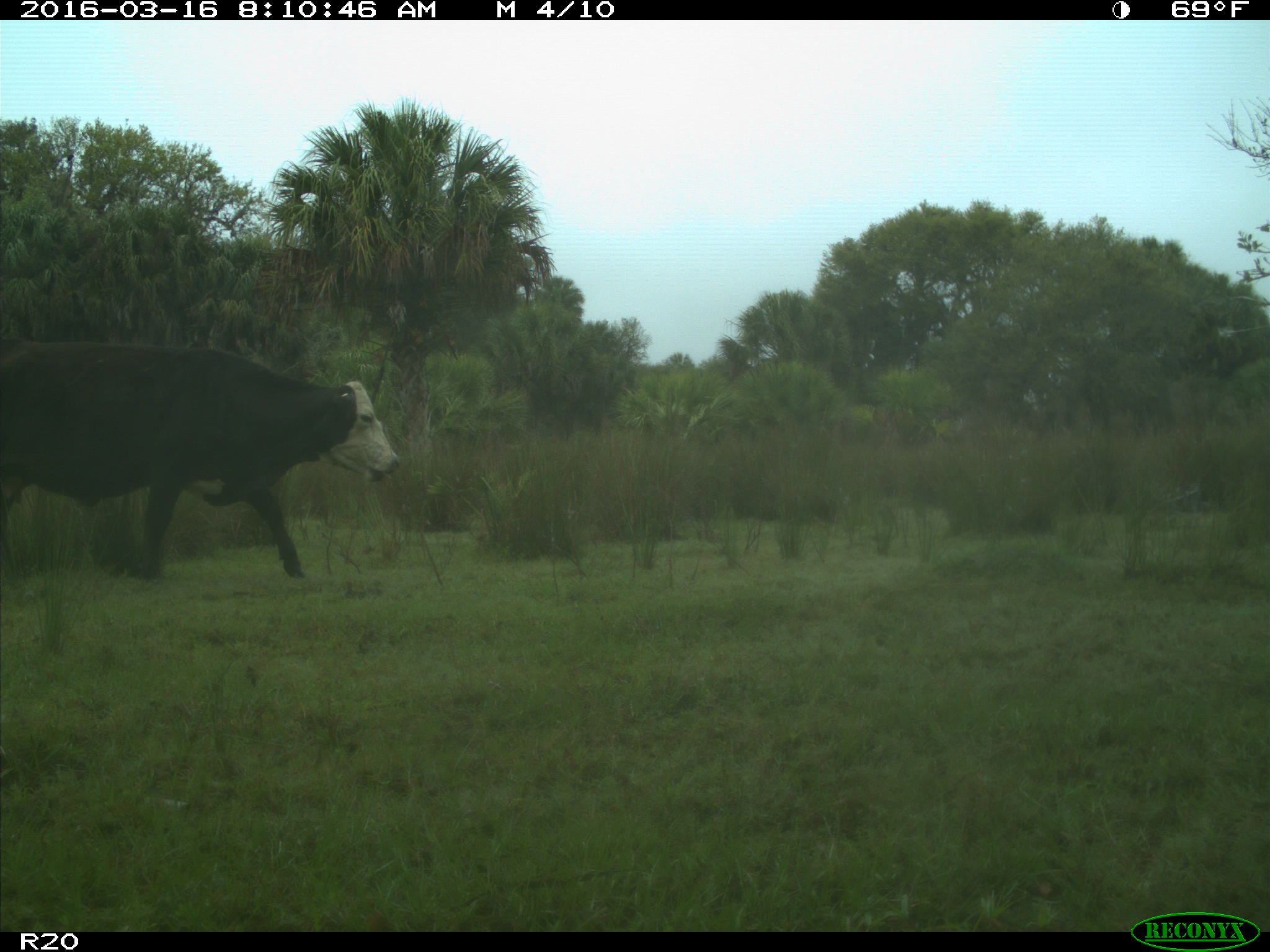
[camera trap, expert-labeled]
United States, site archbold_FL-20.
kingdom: Animalia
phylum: Chordata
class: Mammalia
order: Artiodactyla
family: Bovidae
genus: Bos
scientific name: Bos taurus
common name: domestic cow